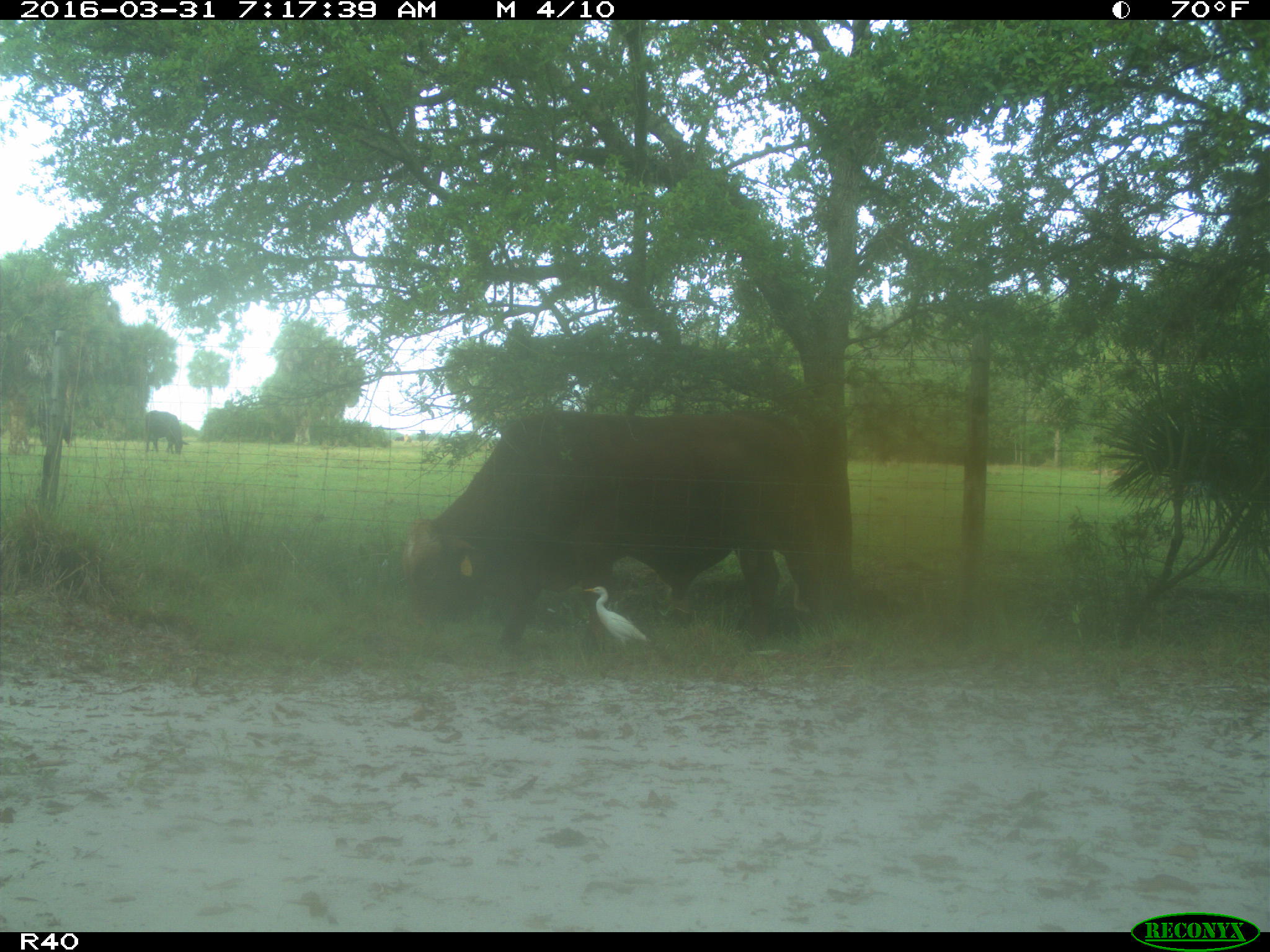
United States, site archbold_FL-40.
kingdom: Animalia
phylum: Chordata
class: Mammalia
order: Artiodactyla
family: Bovidae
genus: Bos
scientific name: Bos taurus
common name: domestic cow